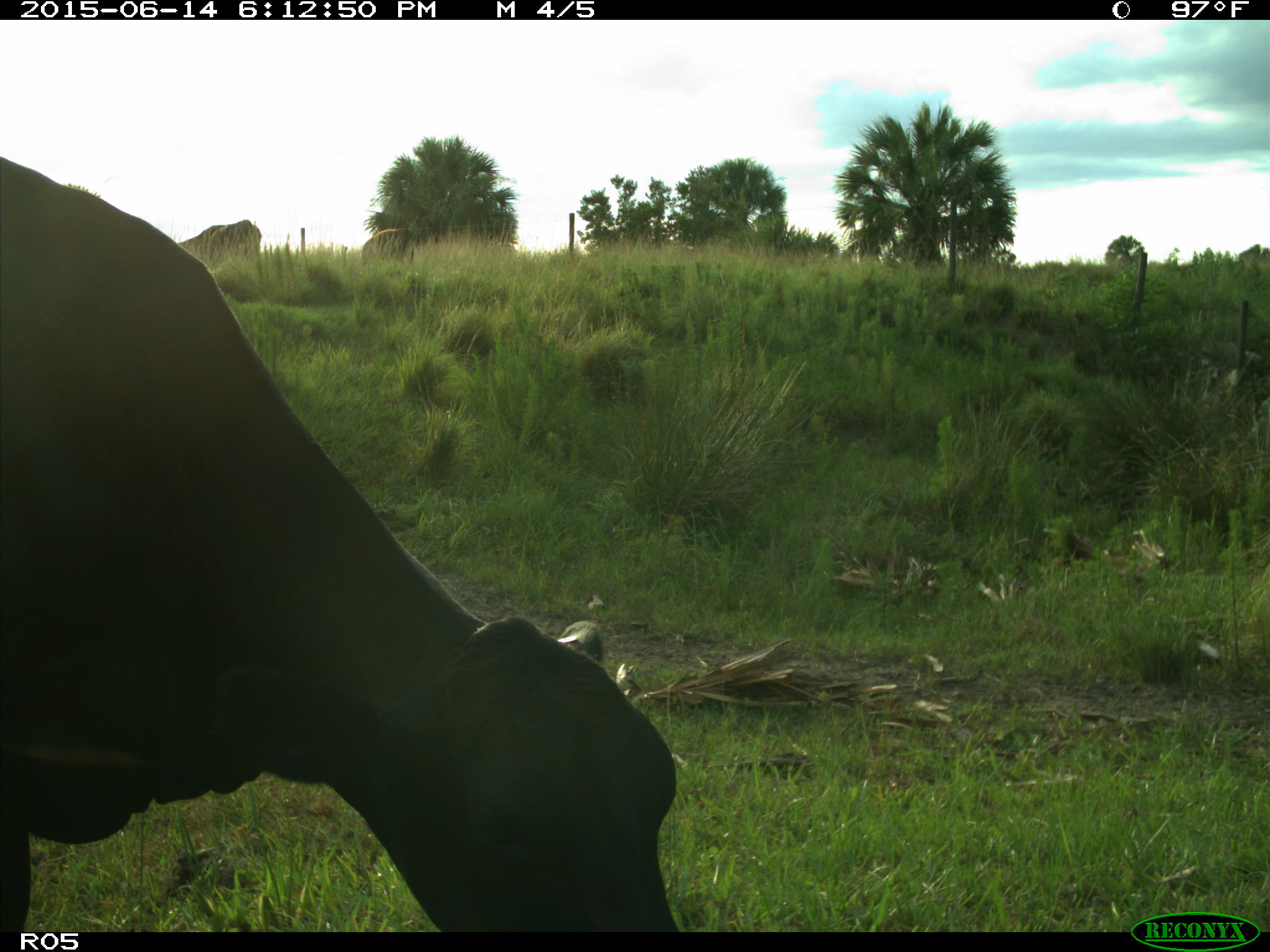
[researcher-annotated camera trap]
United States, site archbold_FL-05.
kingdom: Animalia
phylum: Chordata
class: Mammalia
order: Artiodactyla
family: Bovidae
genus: Bos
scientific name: Bos taurus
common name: domestic cow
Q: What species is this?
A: Bos taurus (domestic cow).